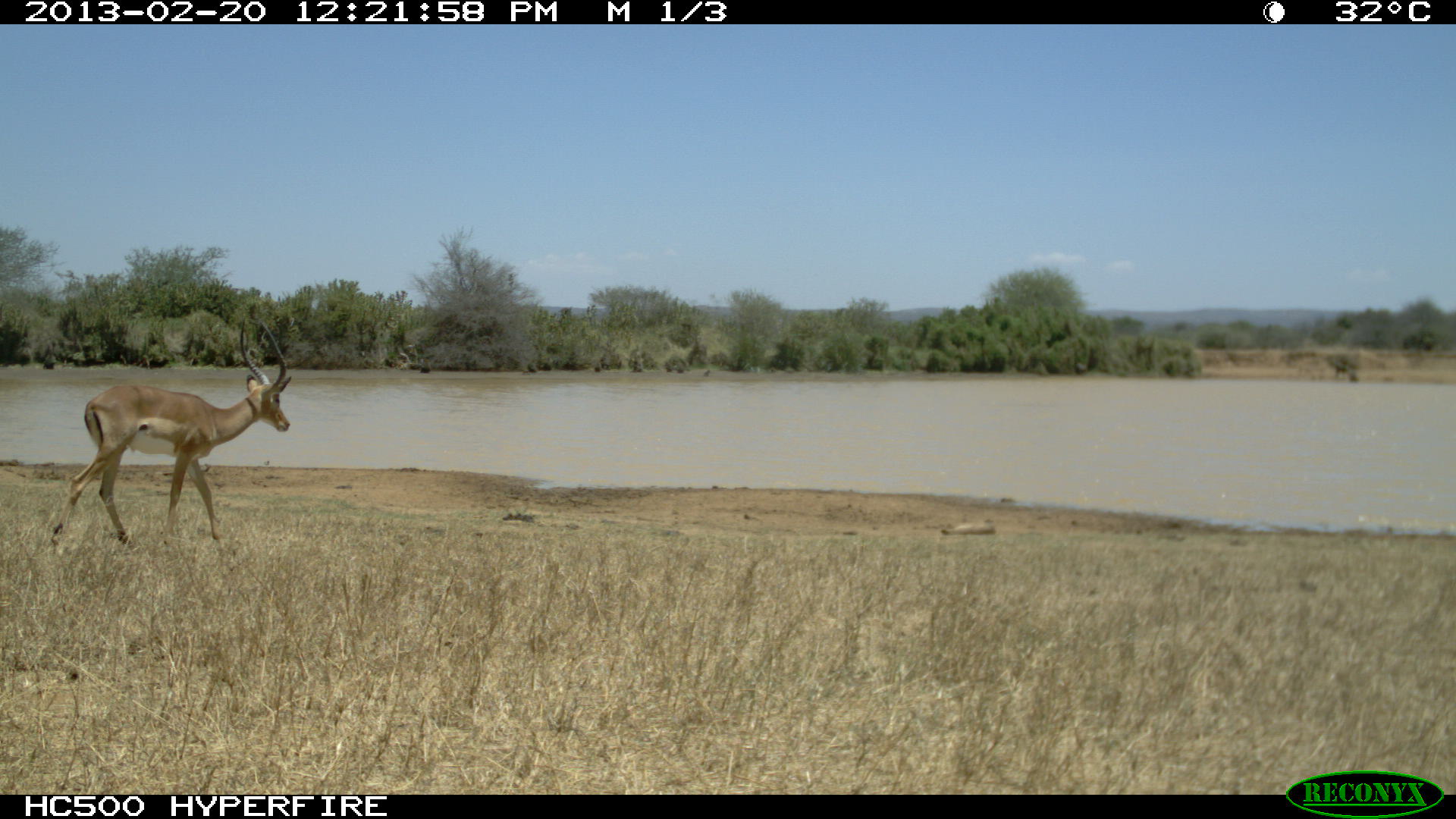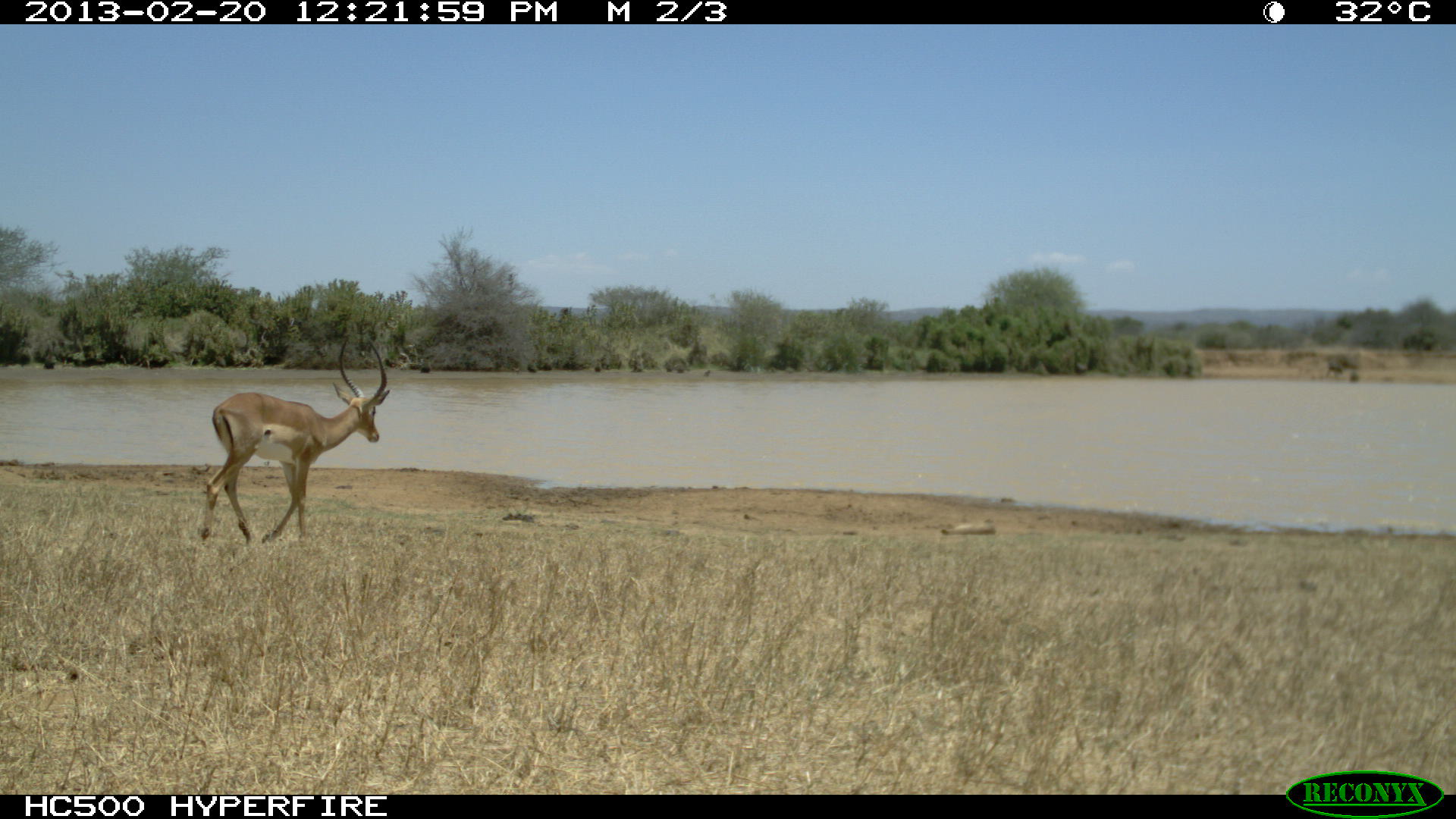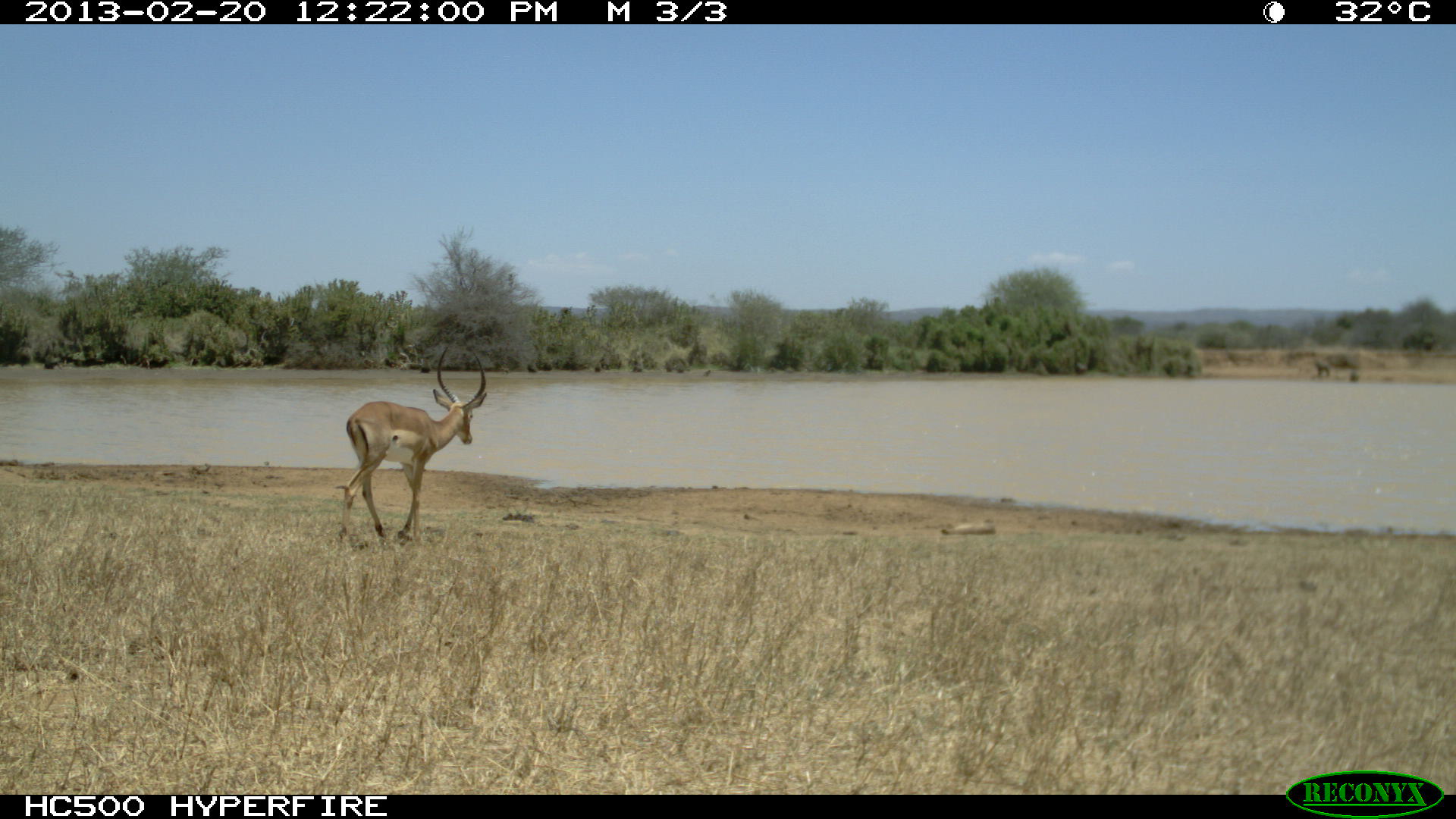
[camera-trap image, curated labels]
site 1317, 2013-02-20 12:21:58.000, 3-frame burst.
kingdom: Animalia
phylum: Chordata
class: Mammalia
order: Artiodactyla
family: Bovidae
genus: Aepyceros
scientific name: Aepyceros melampus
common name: impala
Aepyceros melampus (impala), count 1.